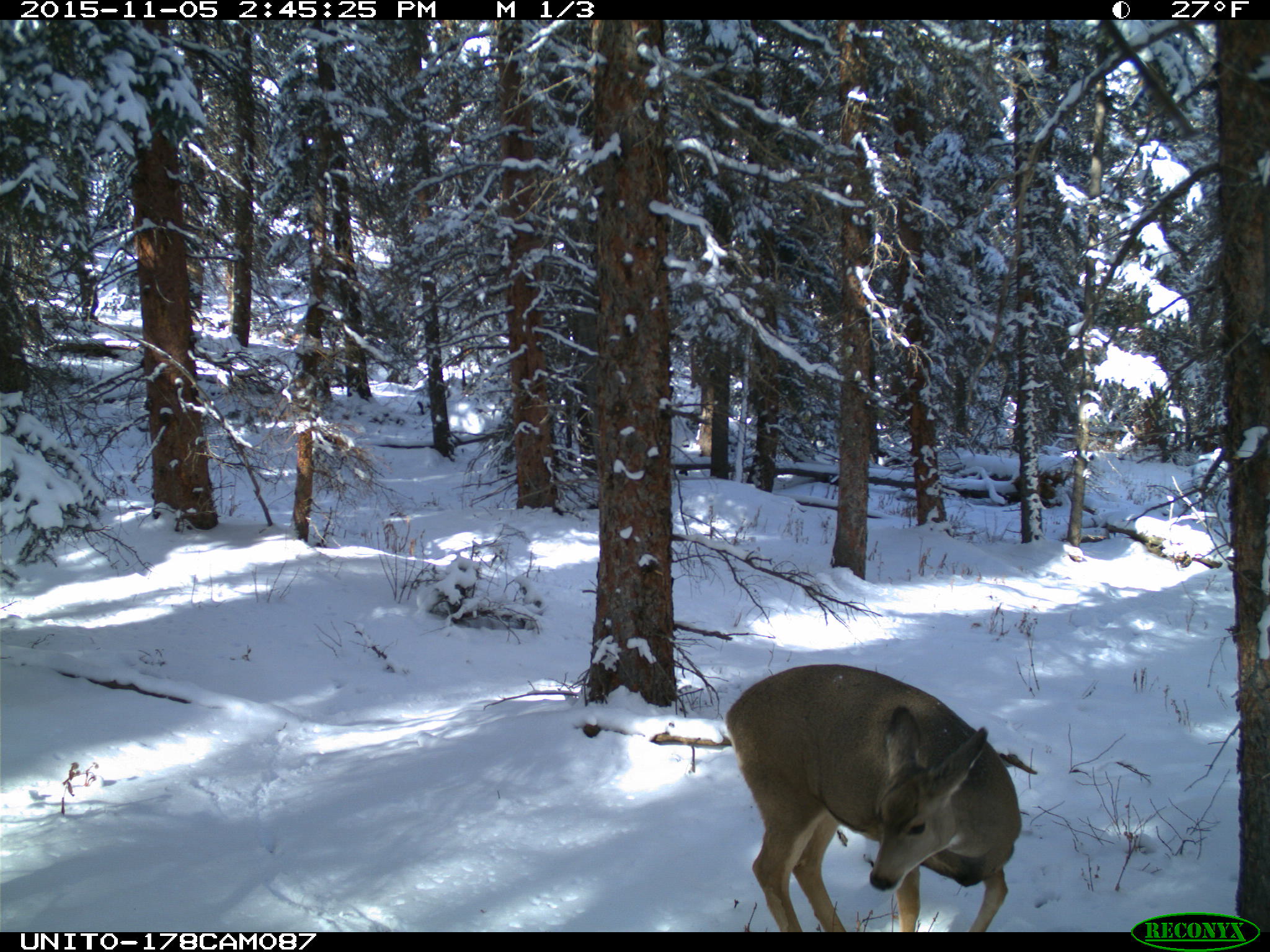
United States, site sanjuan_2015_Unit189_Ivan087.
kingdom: Animalia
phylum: Chordata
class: Mammalia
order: Artiodactyla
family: Cervidae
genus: Odocoileus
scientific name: Odocoileus hemionus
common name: mule deer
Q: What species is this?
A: Odocoileus hemionus (mule deer).